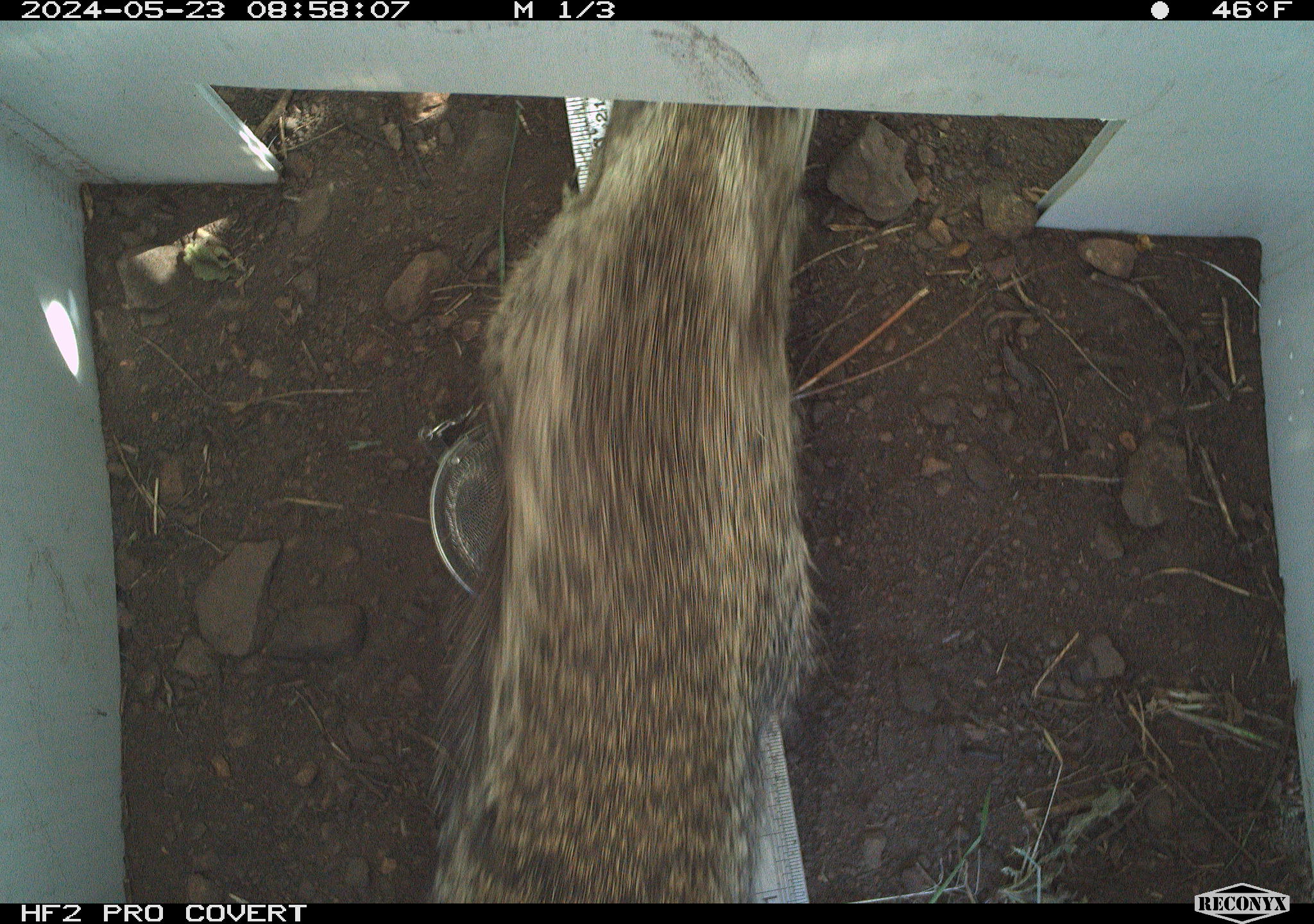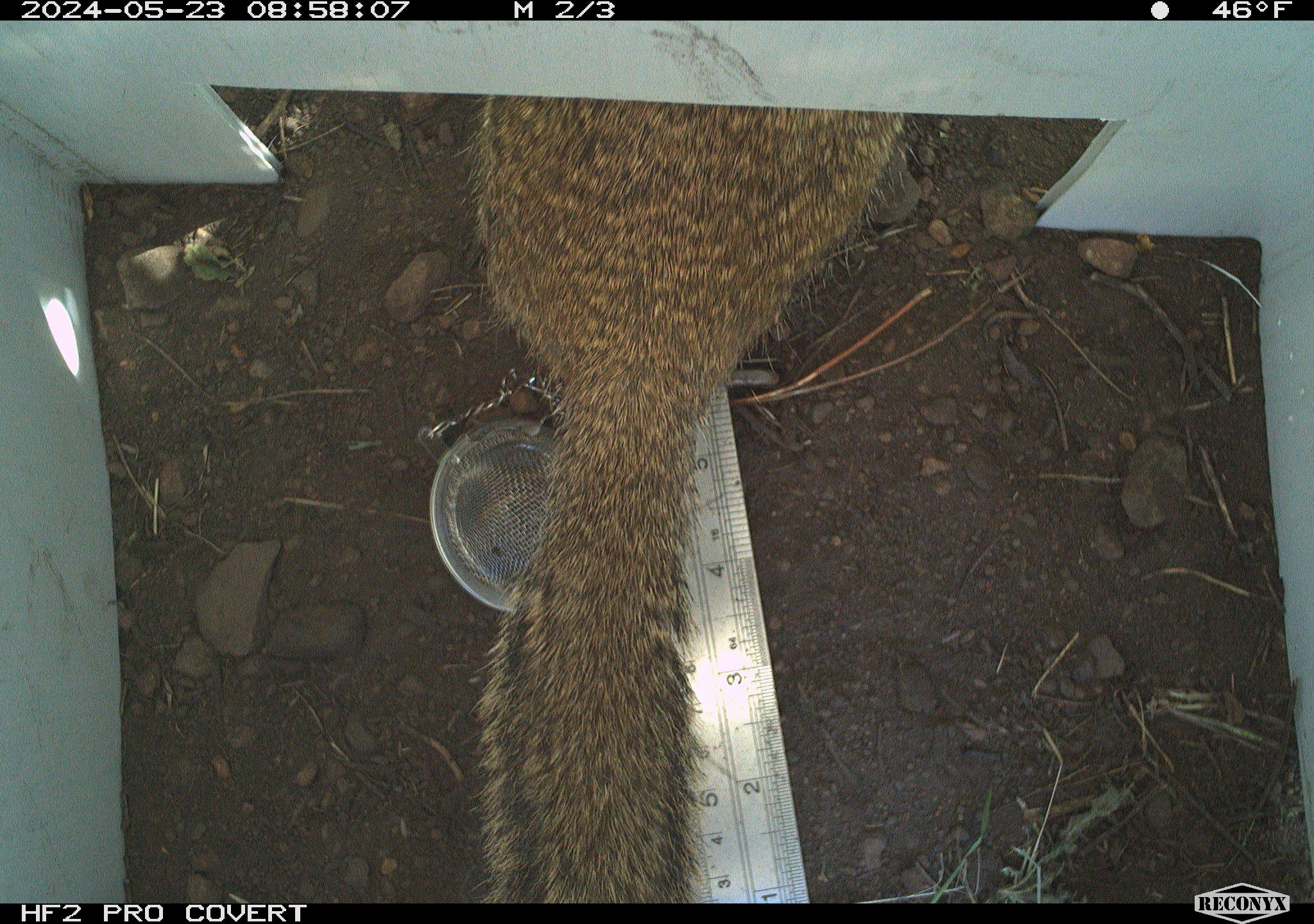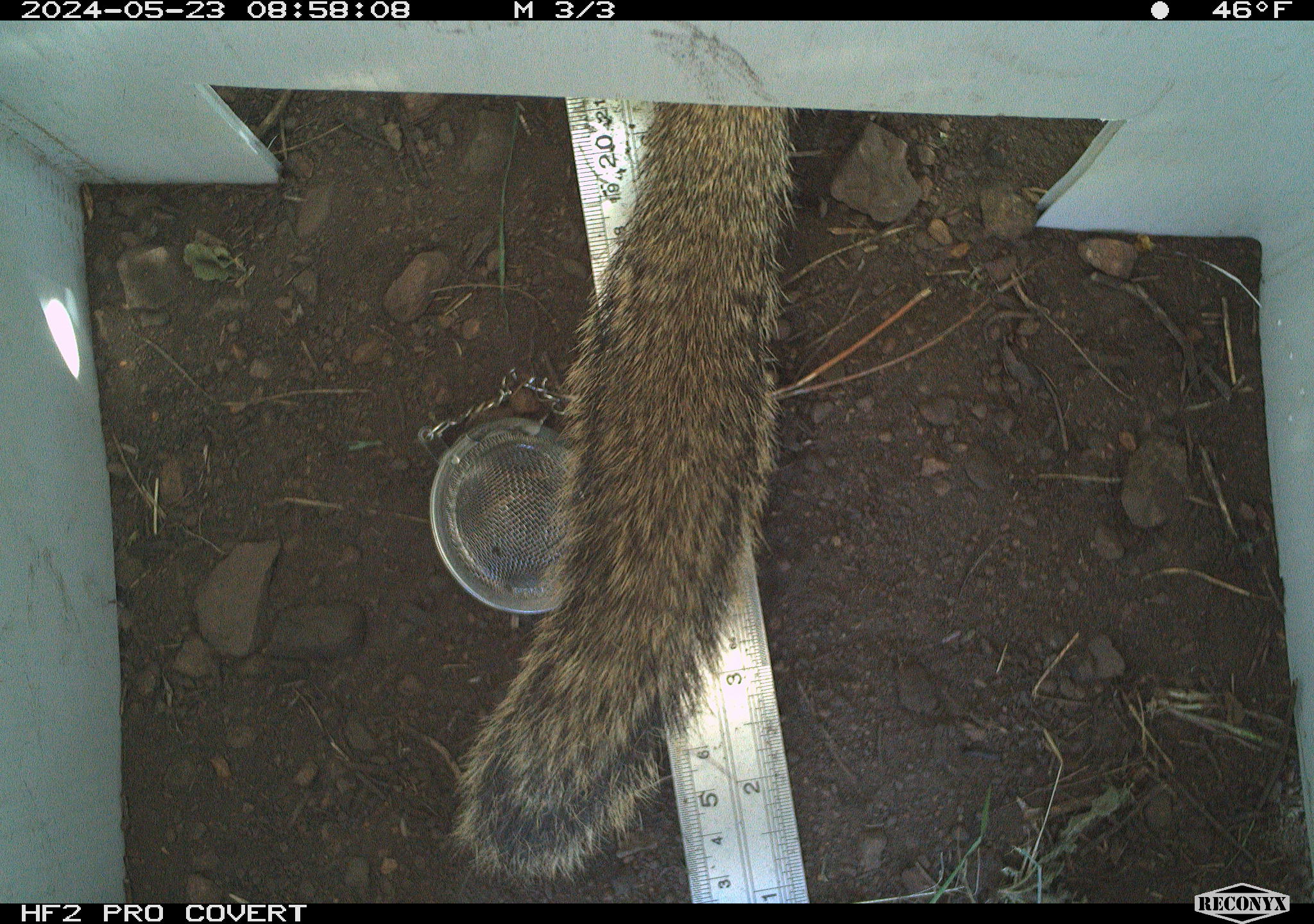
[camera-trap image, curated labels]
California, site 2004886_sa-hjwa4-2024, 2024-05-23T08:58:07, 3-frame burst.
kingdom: Animalia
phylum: Chordata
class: Mammalia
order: Rodentia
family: Sciuridae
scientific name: Sciuridae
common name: squirrels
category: sciuridae family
Sciuridae family (squirrels) (Sciuridae).